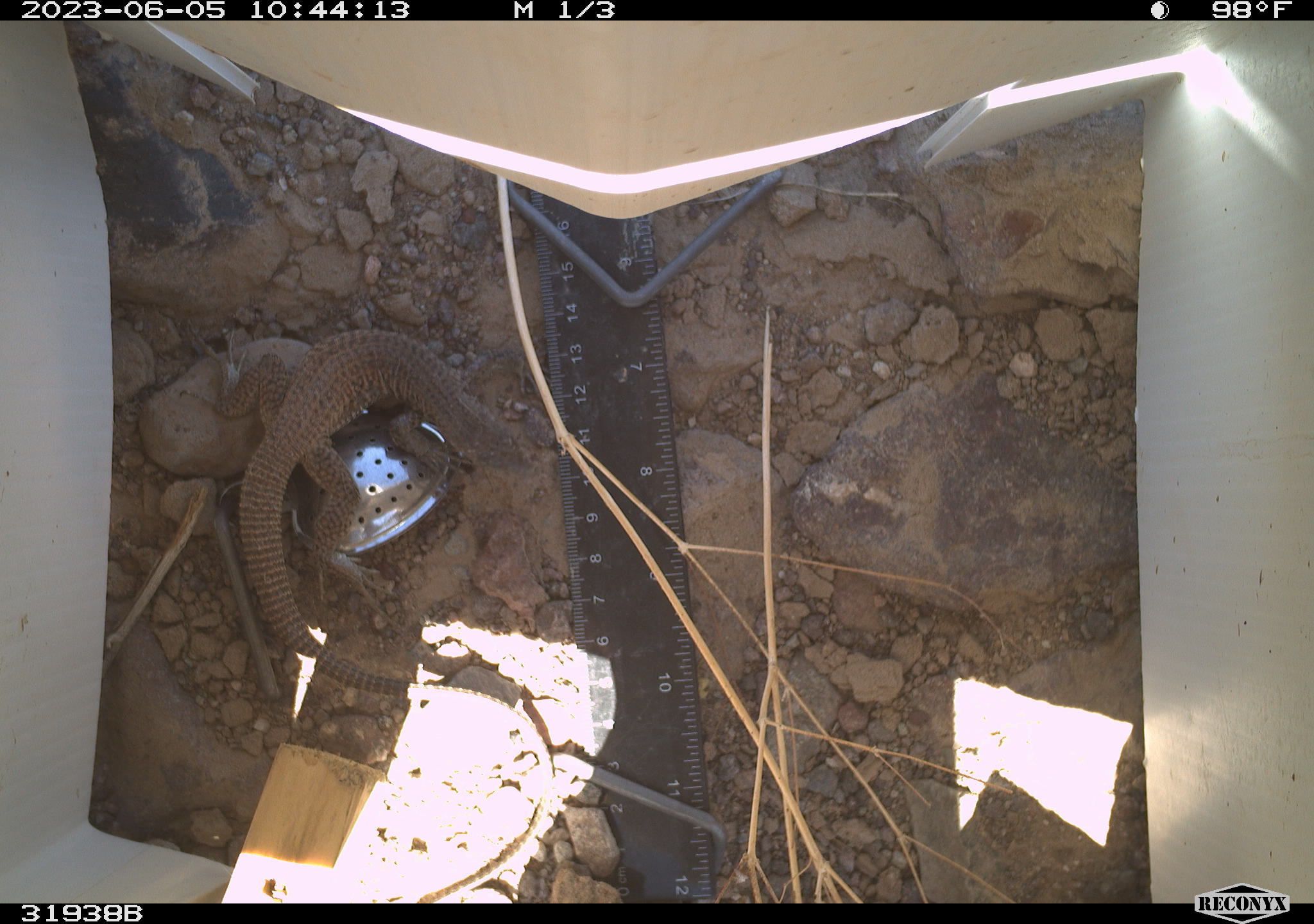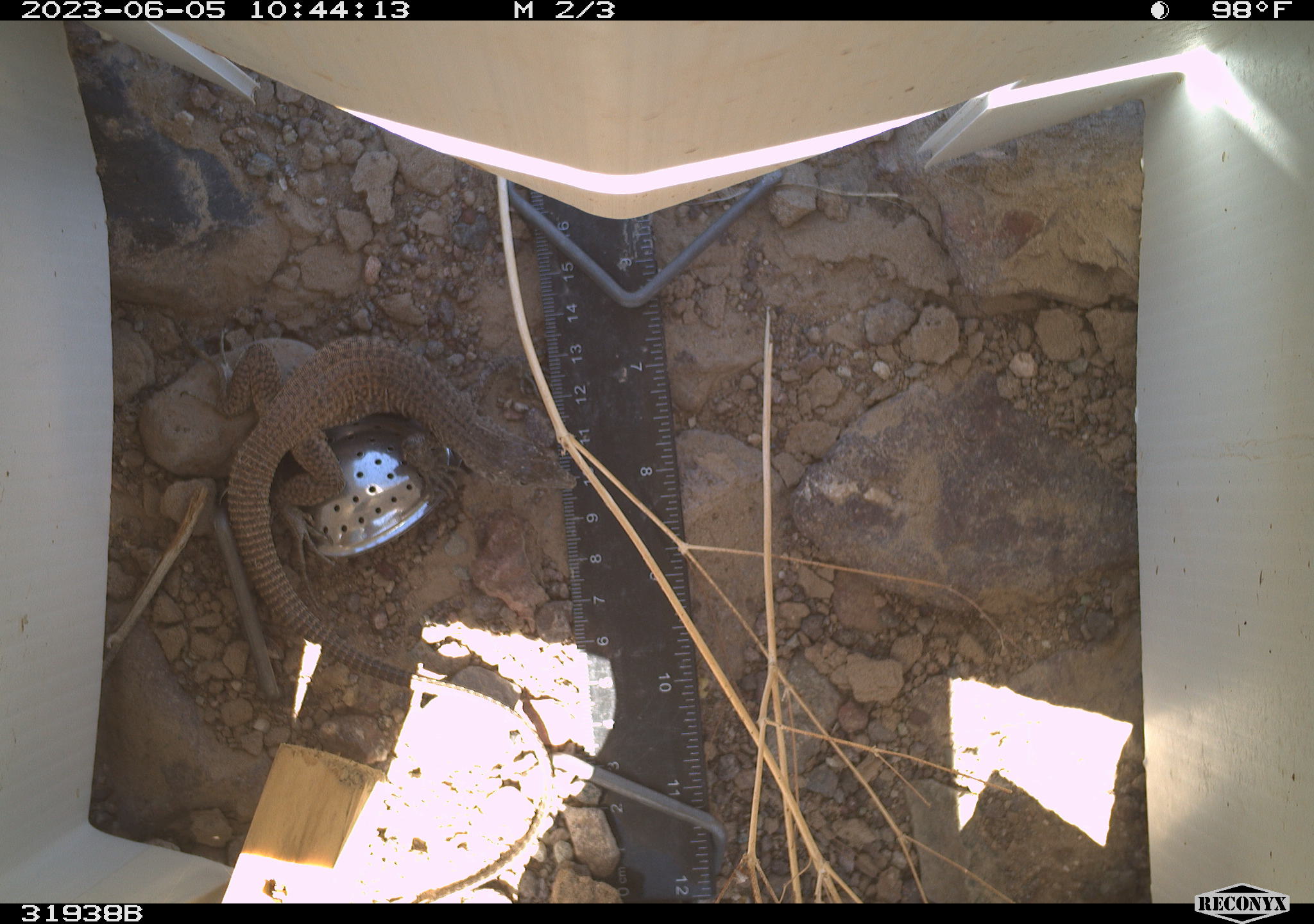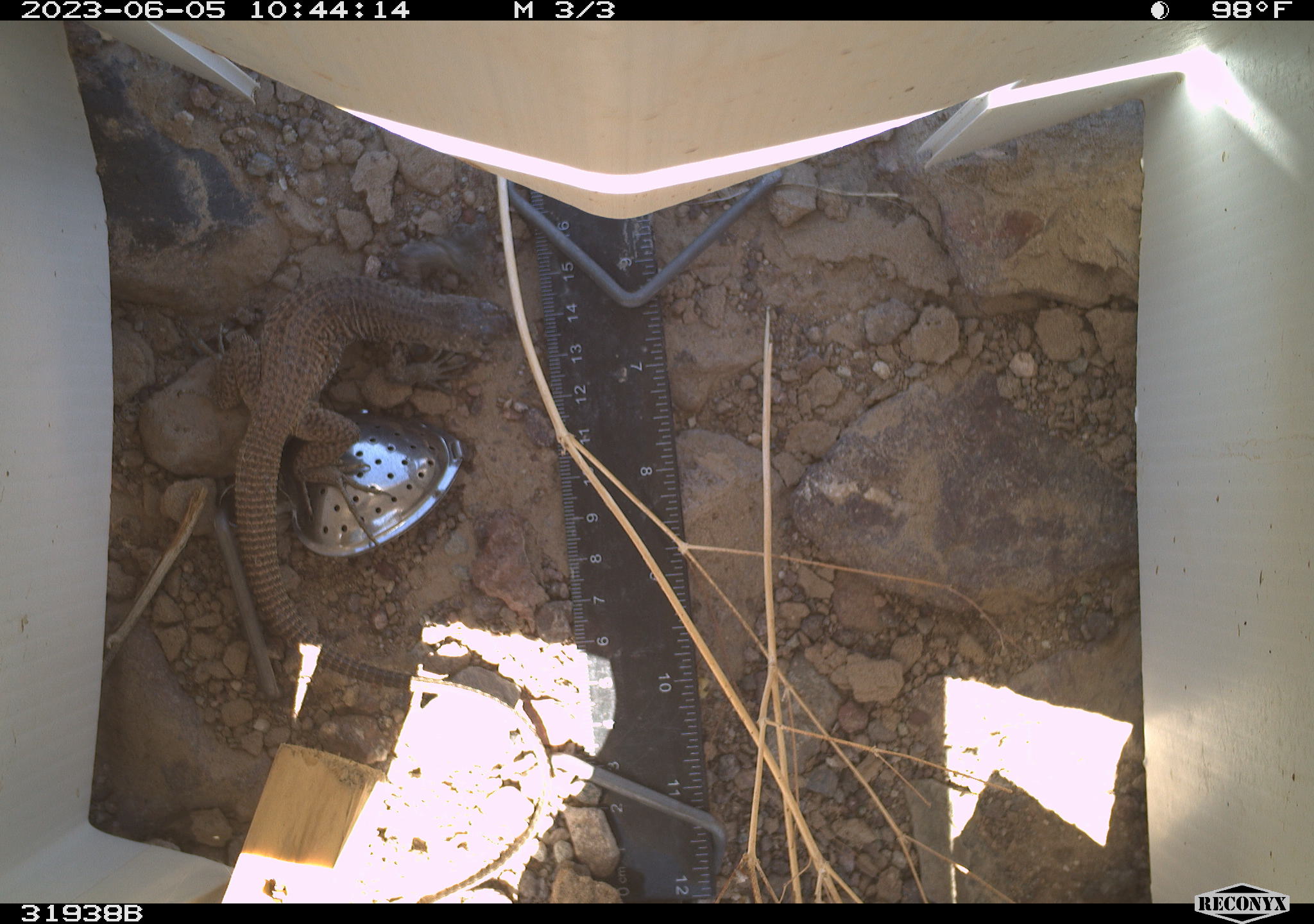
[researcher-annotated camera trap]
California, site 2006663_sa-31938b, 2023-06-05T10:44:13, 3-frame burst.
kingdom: Animalia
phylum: Chordata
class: Reptilia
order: Squamata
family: Teiidae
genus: Aspidoscelis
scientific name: Aspidoscelis tigris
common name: western whiptail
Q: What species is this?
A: Western whiptail (Aspidoscelis tigris).